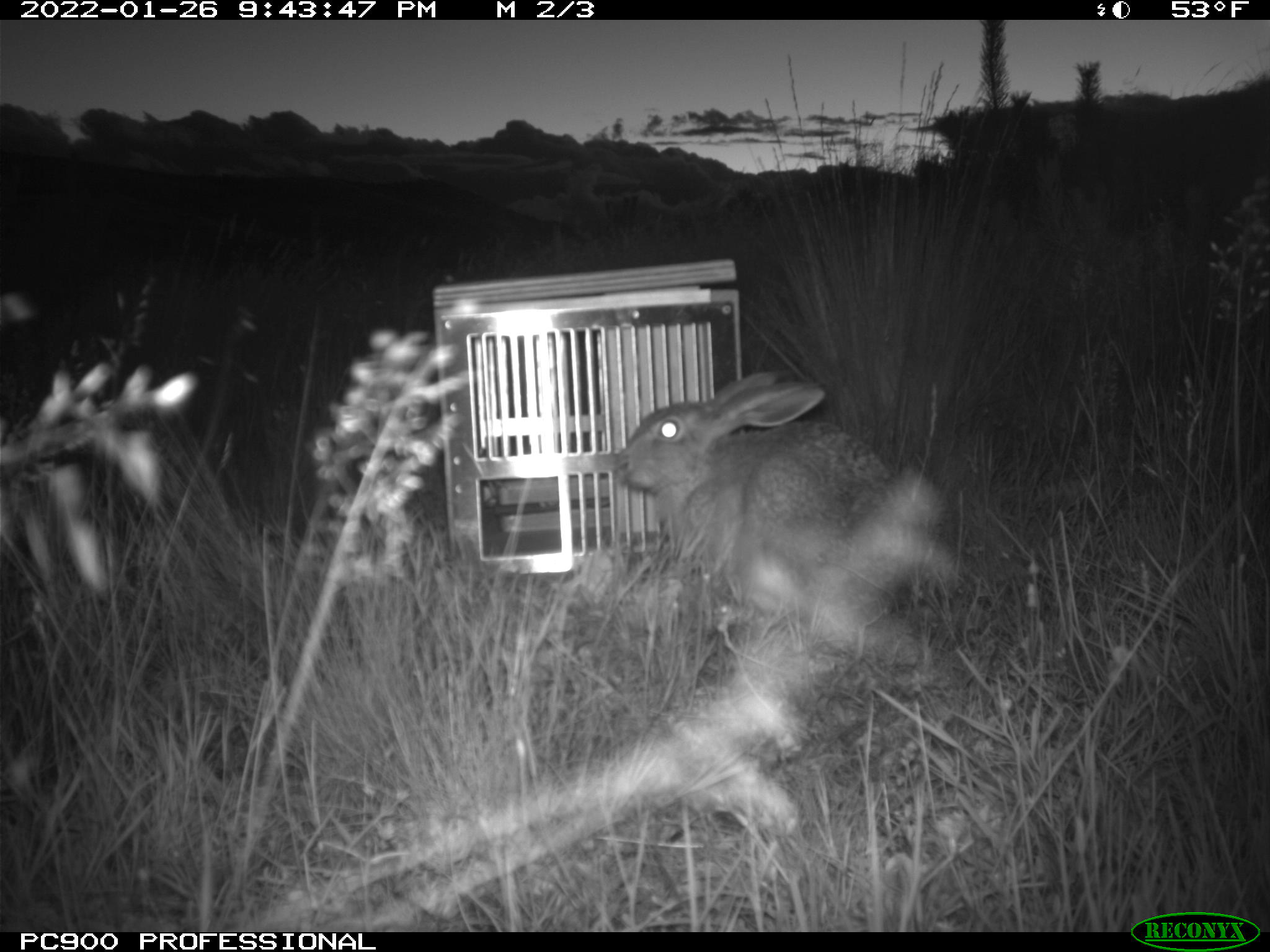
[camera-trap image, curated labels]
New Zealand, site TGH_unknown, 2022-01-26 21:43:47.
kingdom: Animalia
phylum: Chordata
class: Mammalia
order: Lagomorpha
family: Leporidae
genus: Lepus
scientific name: Lepus europaeus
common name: brown hare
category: hare